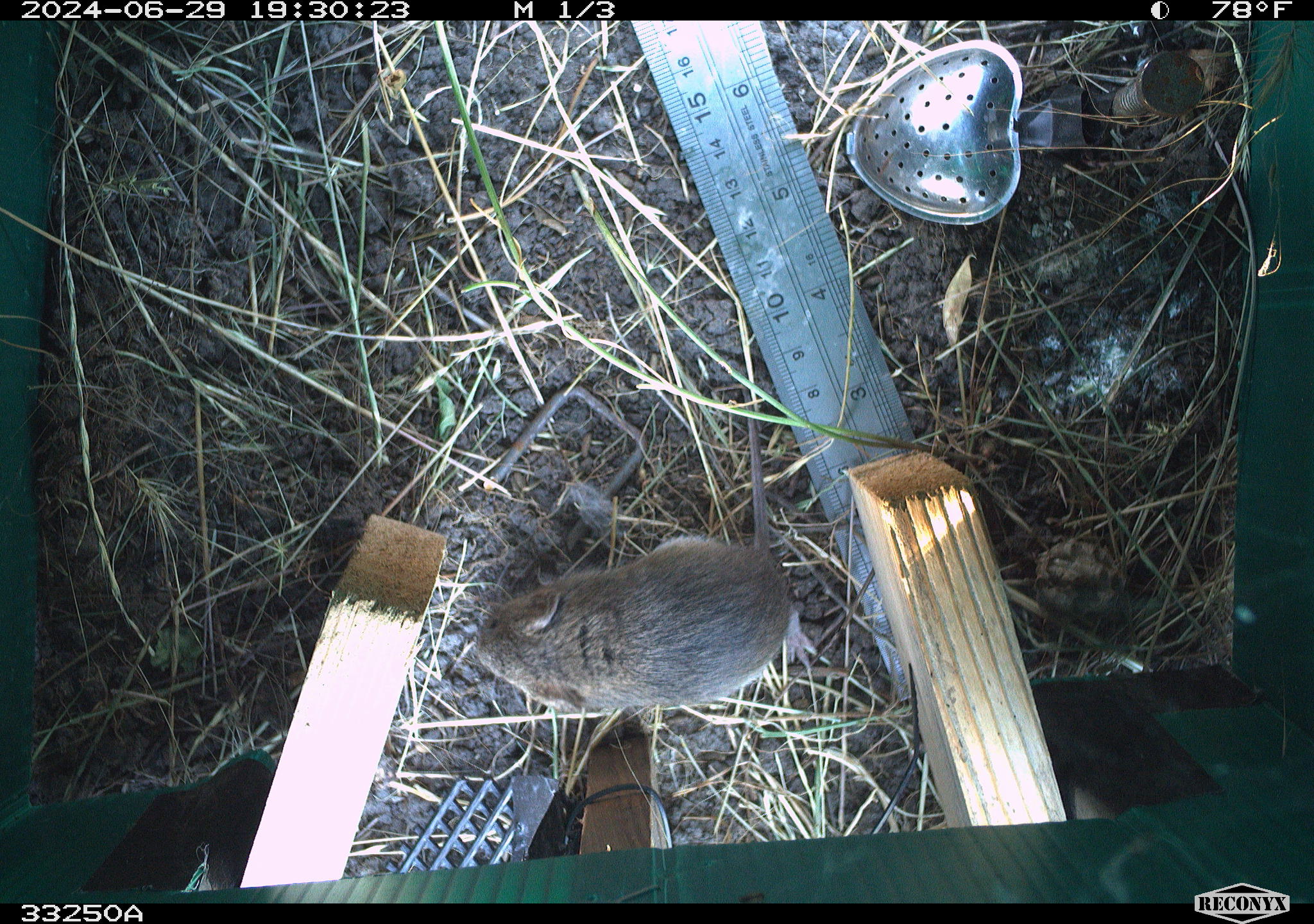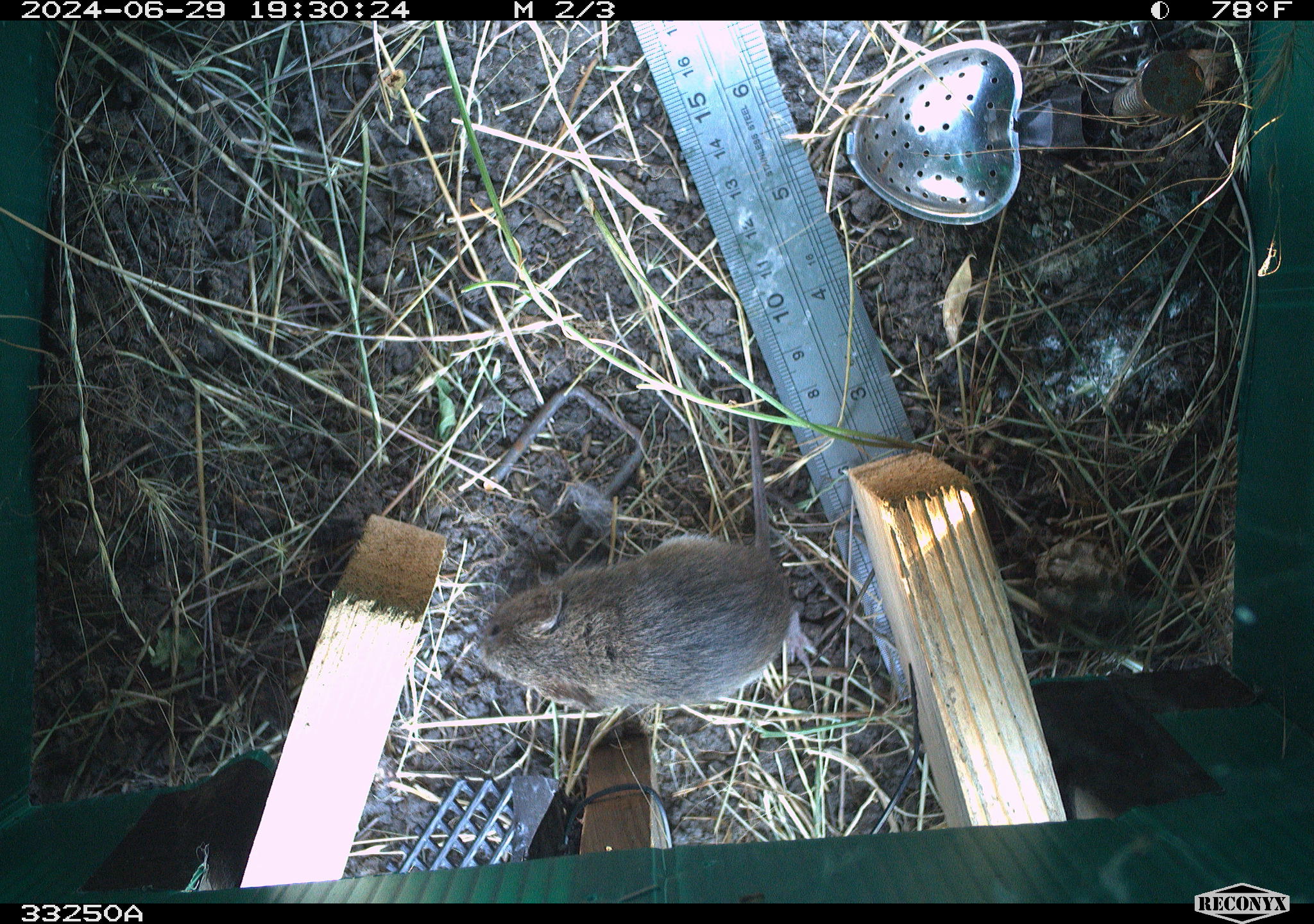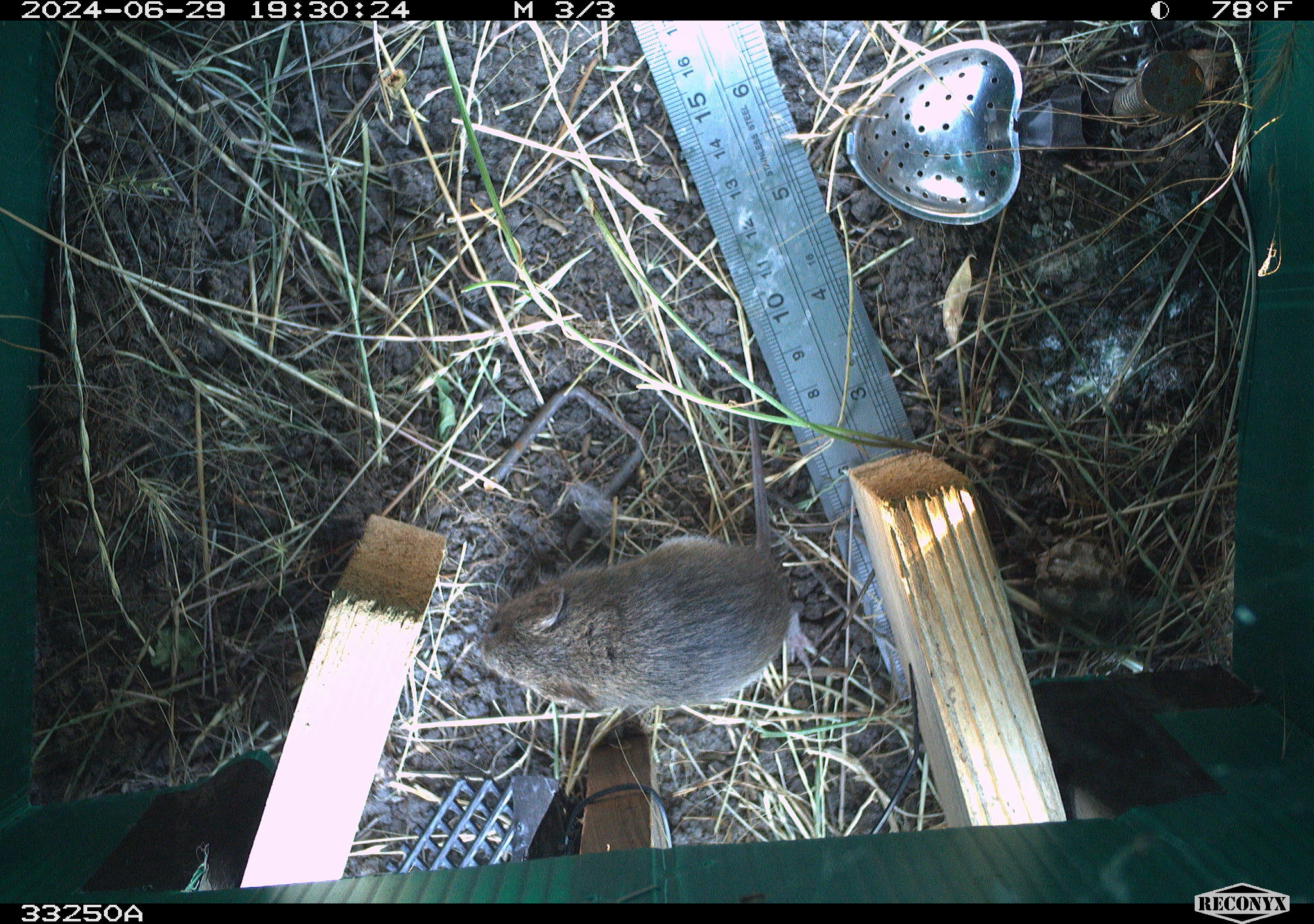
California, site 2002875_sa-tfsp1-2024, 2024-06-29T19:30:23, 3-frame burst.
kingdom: Animalia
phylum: Chordata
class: Mammalia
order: Rodentia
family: Cricetidae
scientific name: Arvicolinae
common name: voles, lemmings, and muskrats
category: arvicolinae subfamily